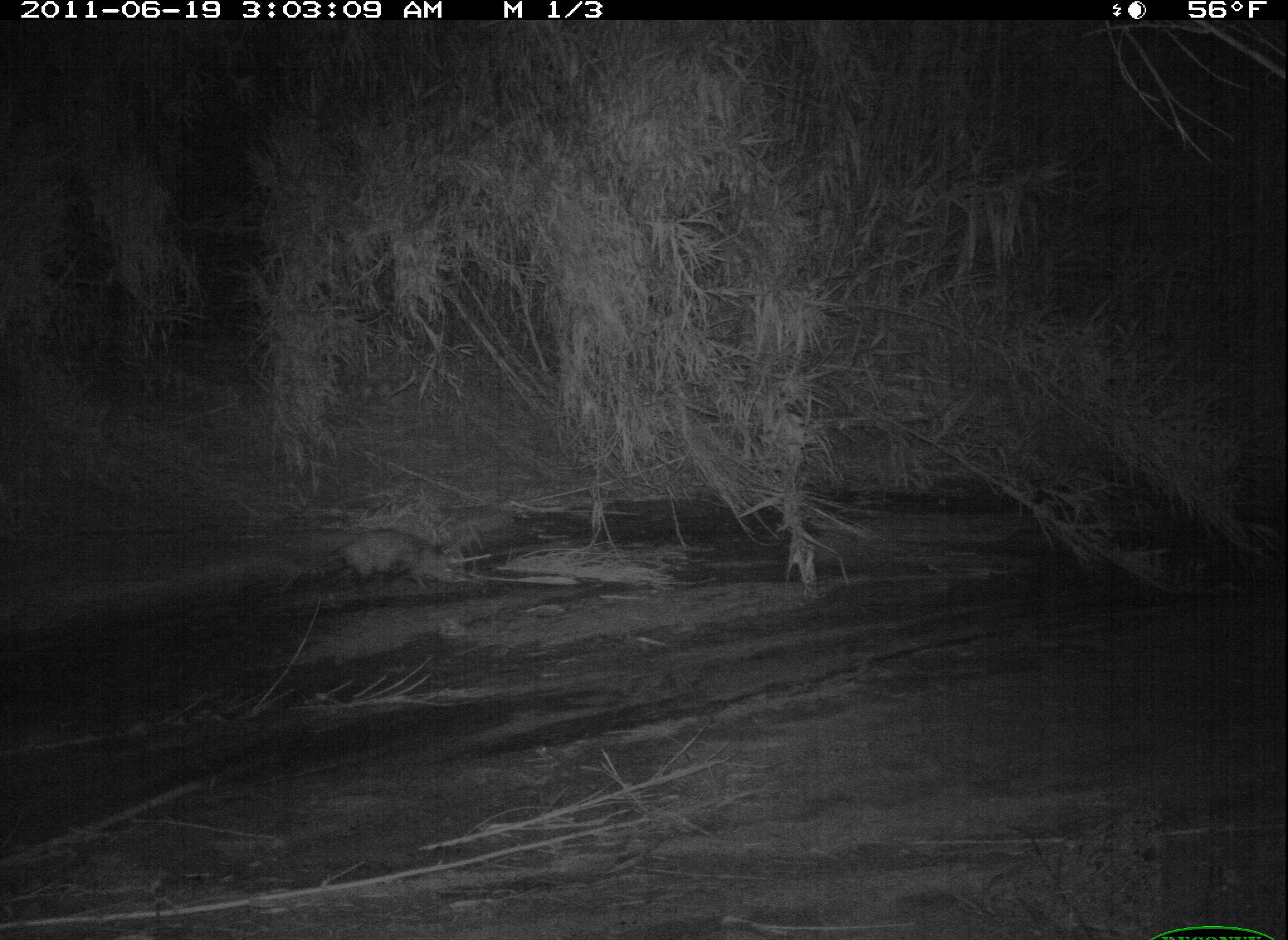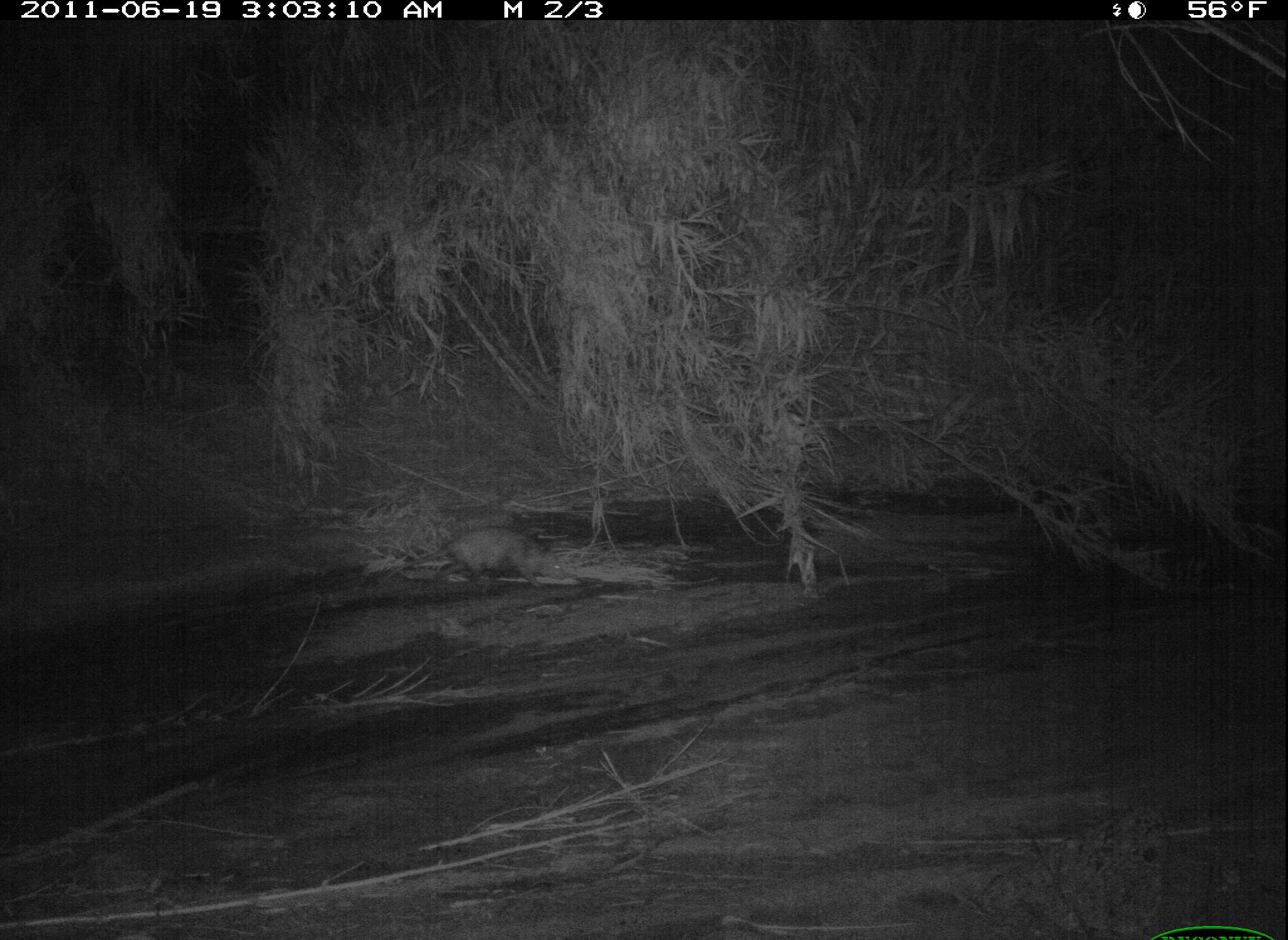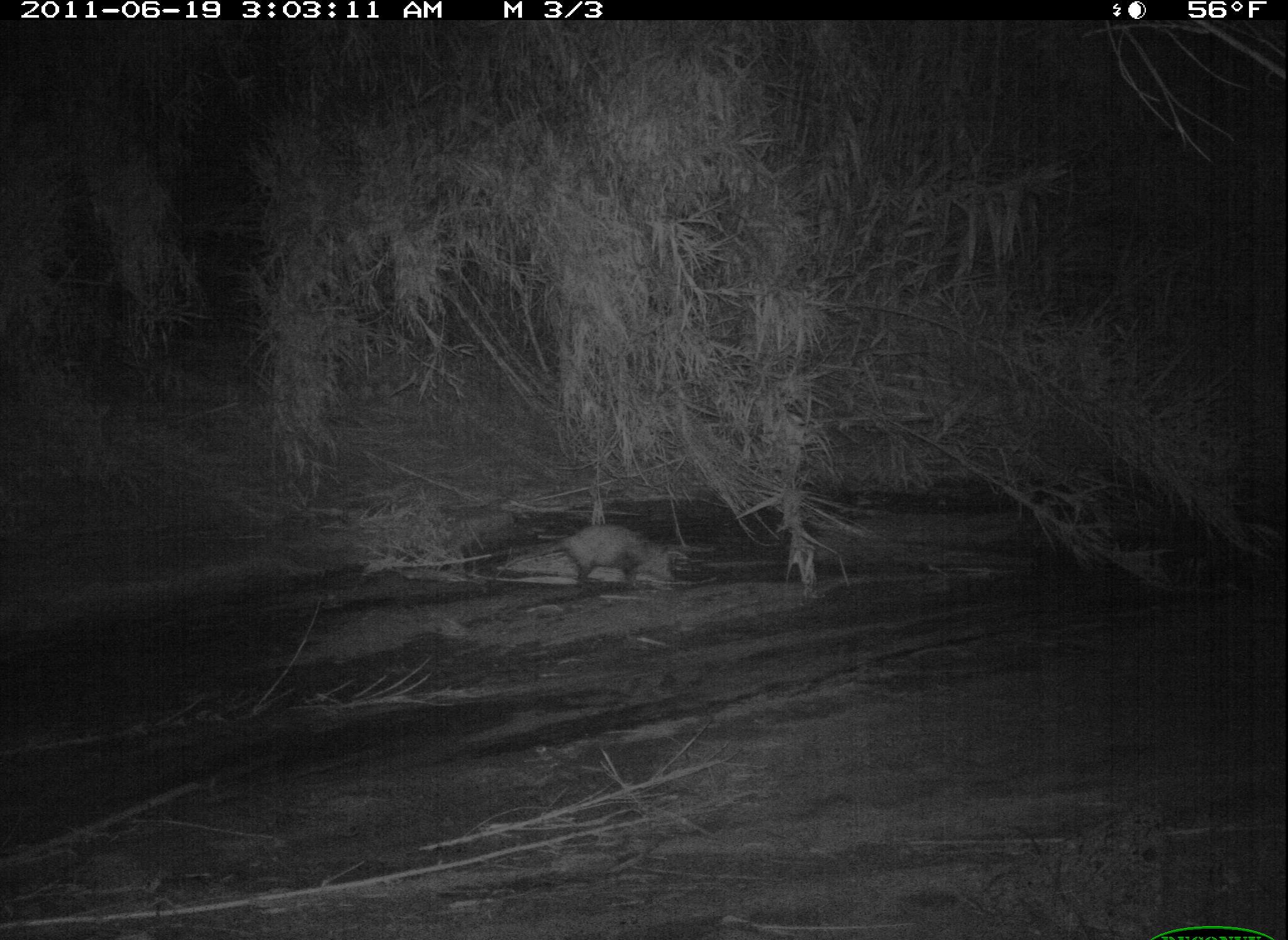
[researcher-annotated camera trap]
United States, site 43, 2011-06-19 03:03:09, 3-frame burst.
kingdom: Animalia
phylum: Chordata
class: Mammalia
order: Didelphimorphia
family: Didelphidae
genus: Didelphis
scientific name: Didelphis virginiana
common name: virginia opossum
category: opossum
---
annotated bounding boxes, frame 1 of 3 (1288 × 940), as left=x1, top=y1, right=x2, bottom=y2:
opossum: left=312, top=518, right=471, bottom=598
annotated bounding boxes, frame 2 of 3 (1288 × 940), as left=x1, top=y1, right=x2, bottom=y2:
opossum: left=354, top=515, right=603, bottom=613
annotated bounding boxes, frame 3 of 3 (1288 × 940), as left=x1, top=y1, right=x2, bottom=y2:
opossum: left=497, top=517, right=694, bottom=594